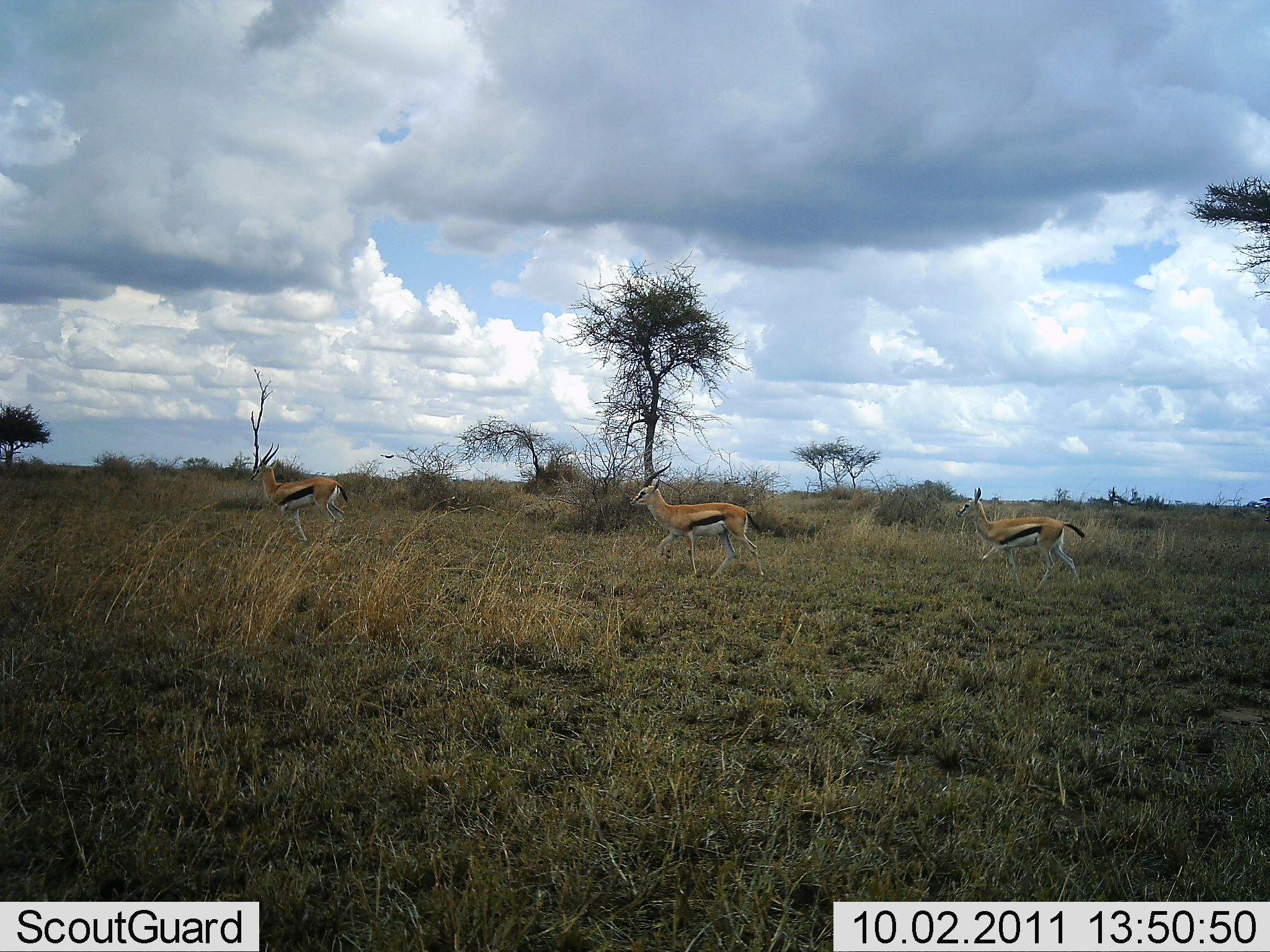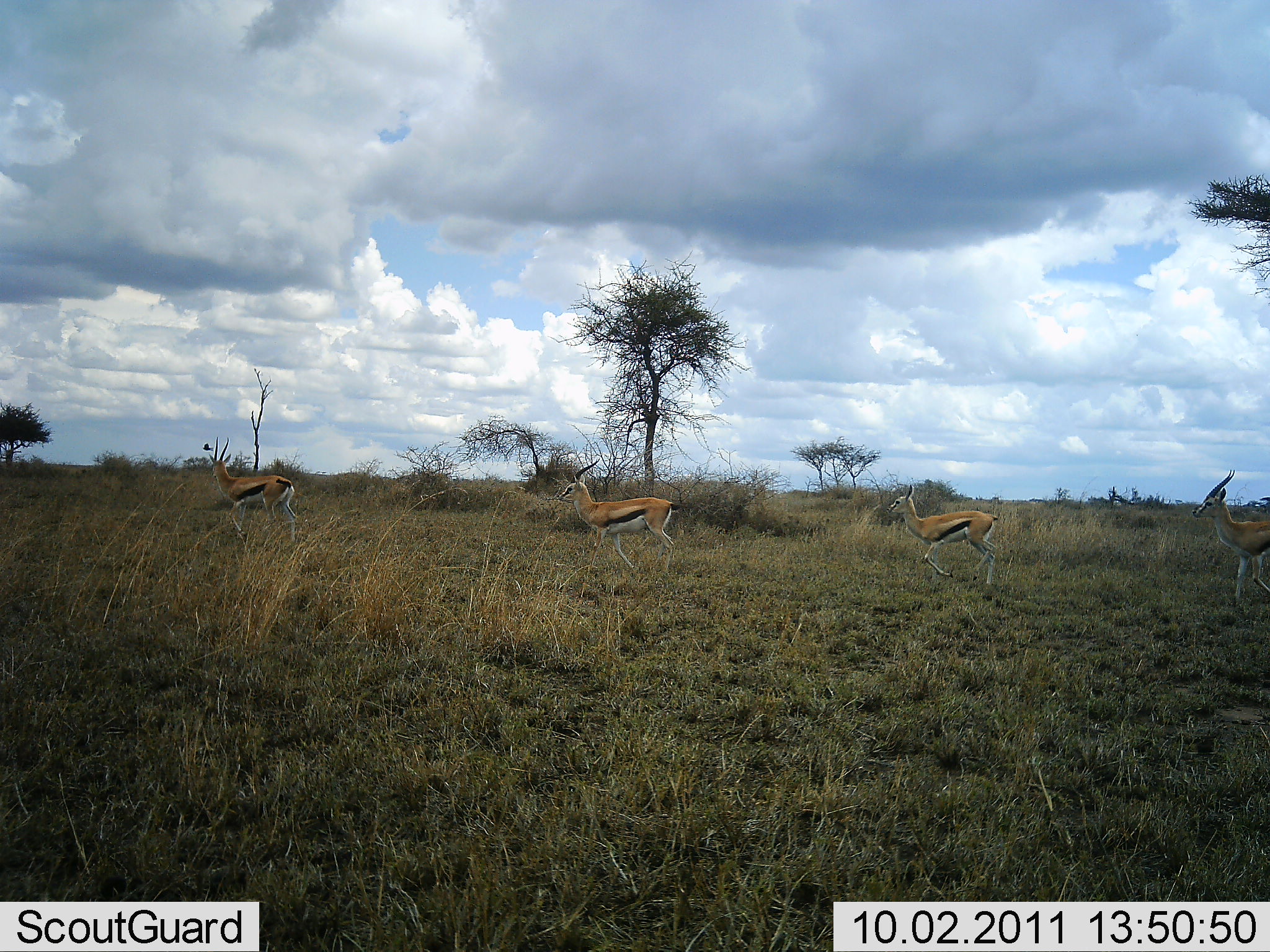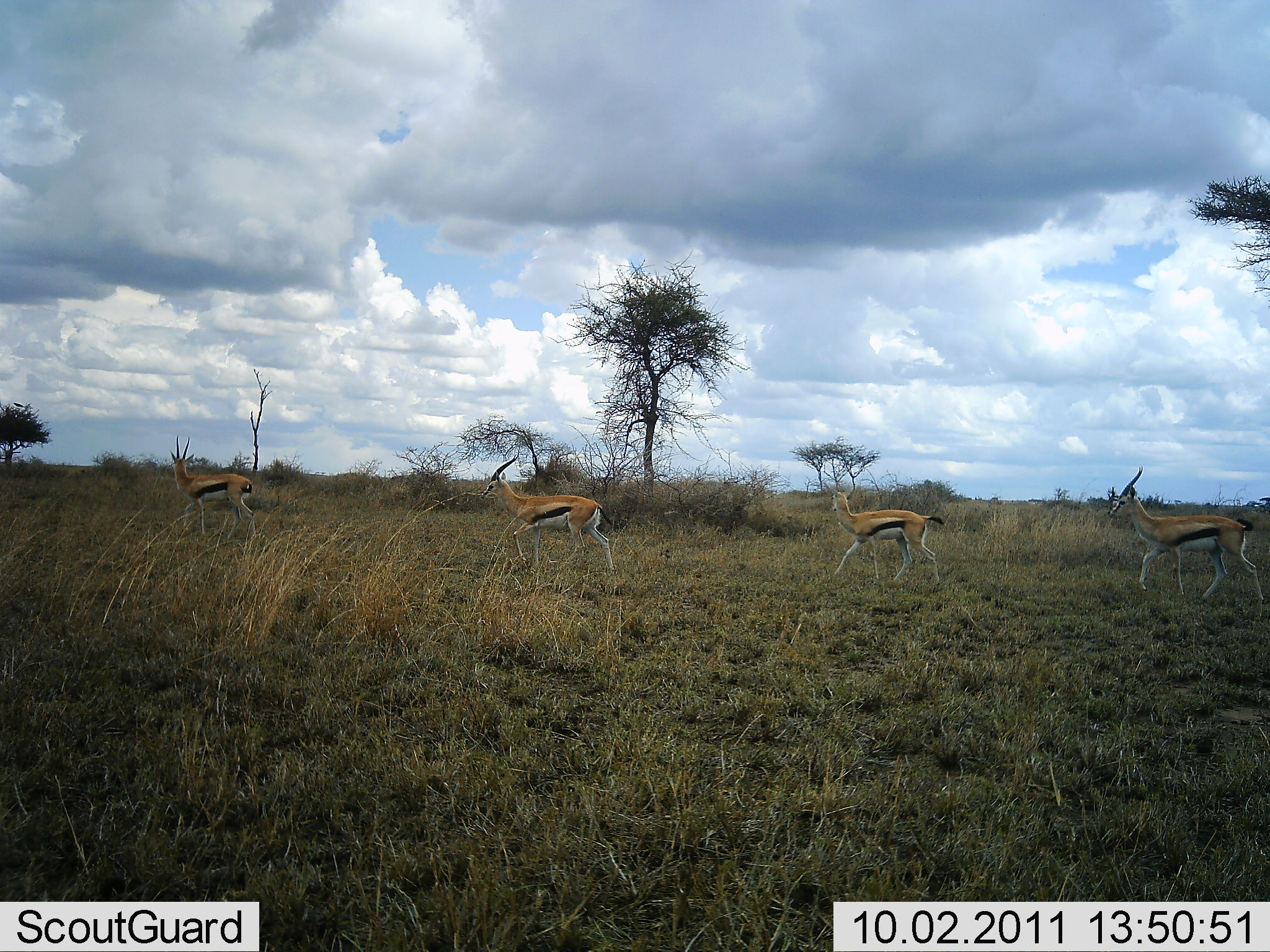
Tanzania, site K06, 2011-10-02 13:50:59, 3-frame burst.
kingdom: Animalia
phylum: Chordata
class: Mammalia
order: Artiodactyla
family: Bovidae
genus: Eudorcas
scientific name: Eudorcas thomsonii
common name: thomson's gazelle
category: gazellethomsons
Gazellethomsons (thomson's gazelle) (Eudorcas thomsonii), count 4. Behavior (volunteer vote fractions): standing 8%, resting 0%, moving 100%, interacting 0%. Young present (vote fraction): 0%. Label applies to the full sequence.